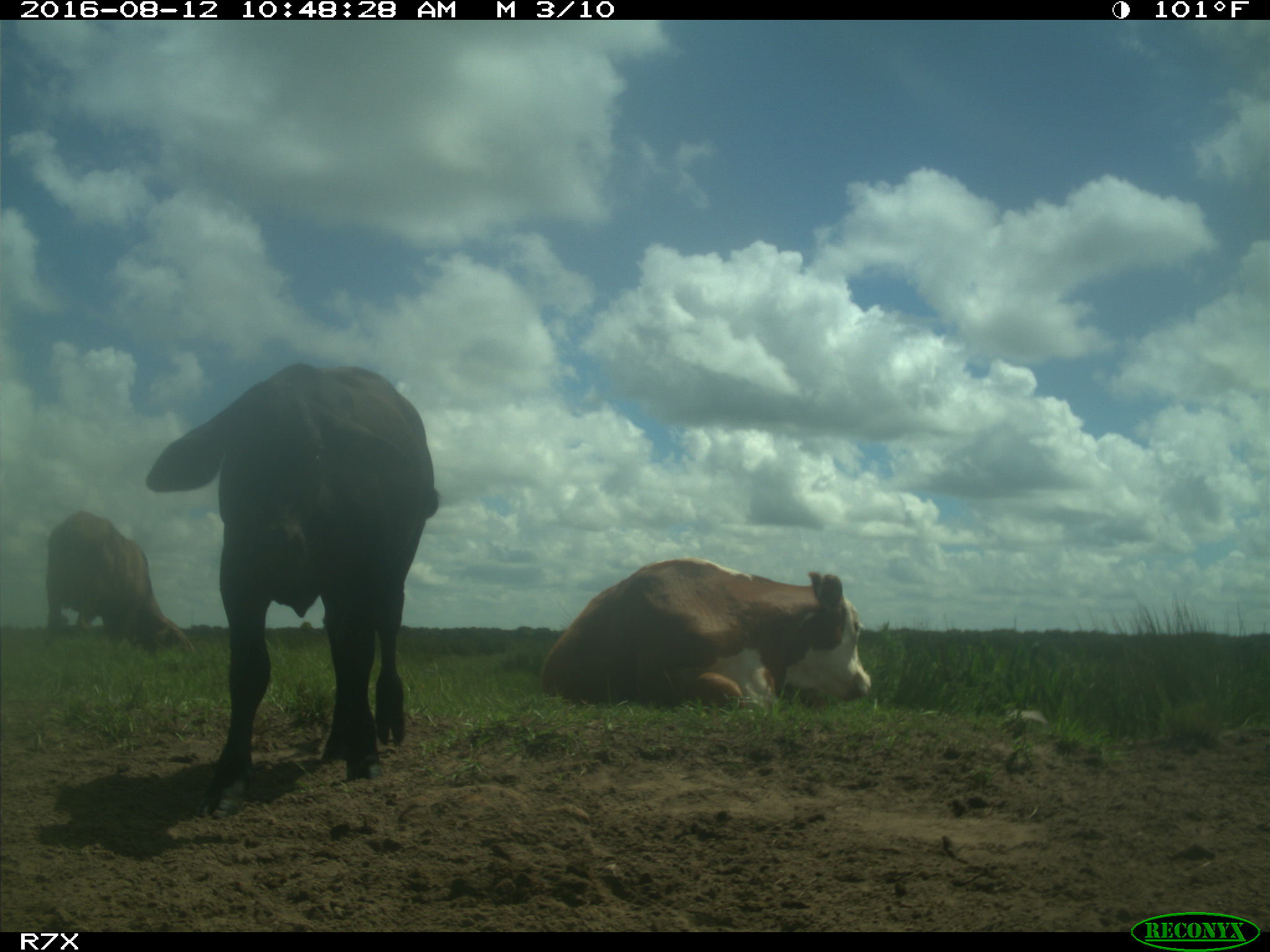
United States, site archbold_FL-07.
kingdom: Animalia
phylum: Chordata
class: Mammalia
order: Artiodactyla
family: Bovidae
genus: Bos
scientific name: Bos taurus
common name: domestic cow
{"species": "Bos taurus (domestic cow)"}